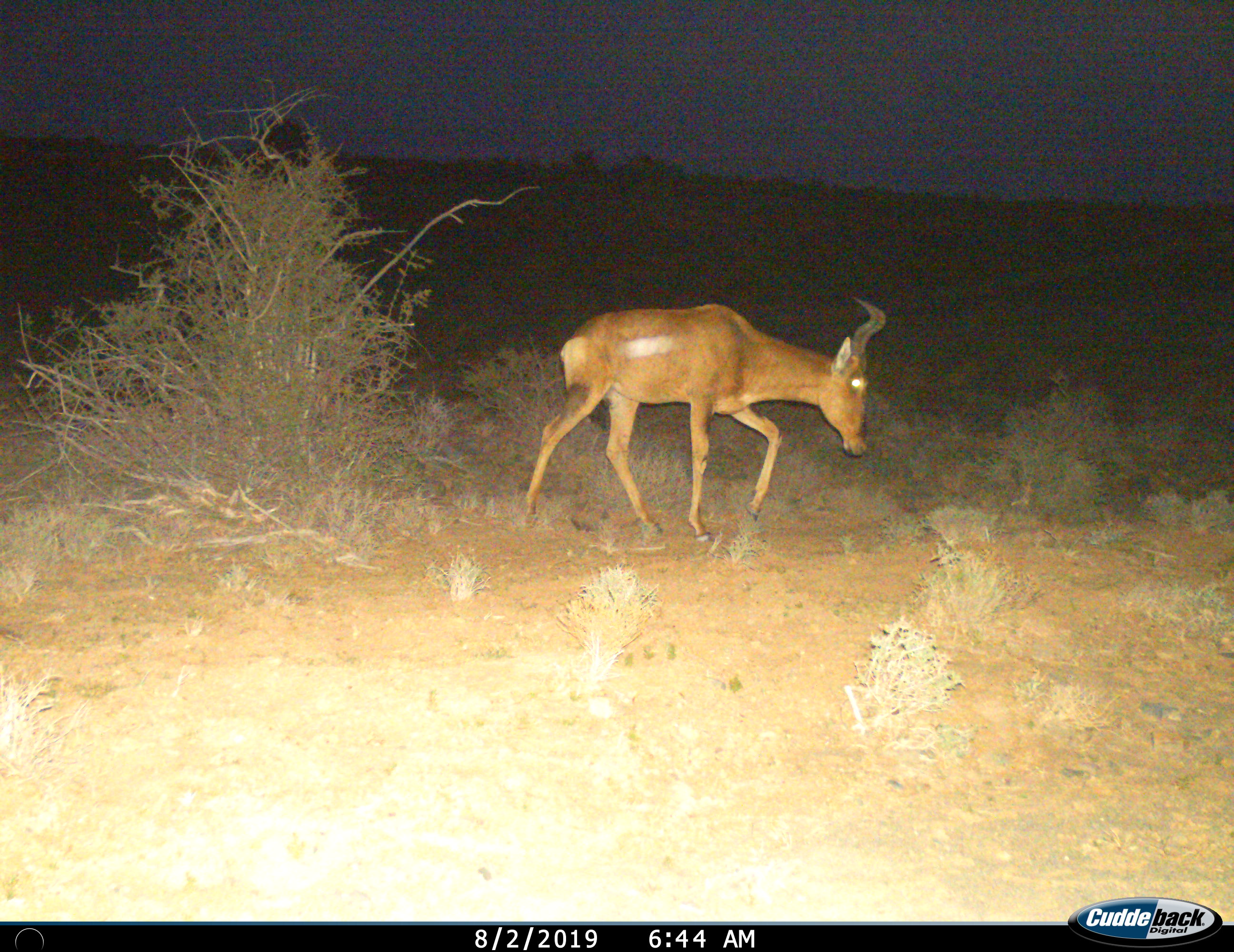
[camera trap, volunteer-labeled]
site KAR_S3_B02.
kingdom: Animalia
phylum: Chordata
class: Mammalia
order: Artiodactyla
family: Bovidae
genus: Alcelaphus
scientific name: Alcelaphus buselaphus caama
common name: red hartebeest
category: hartebeestred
Hartebeestred (red hartebeest) (Alcelaphus buselaphus caama), count 1. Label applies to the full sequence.